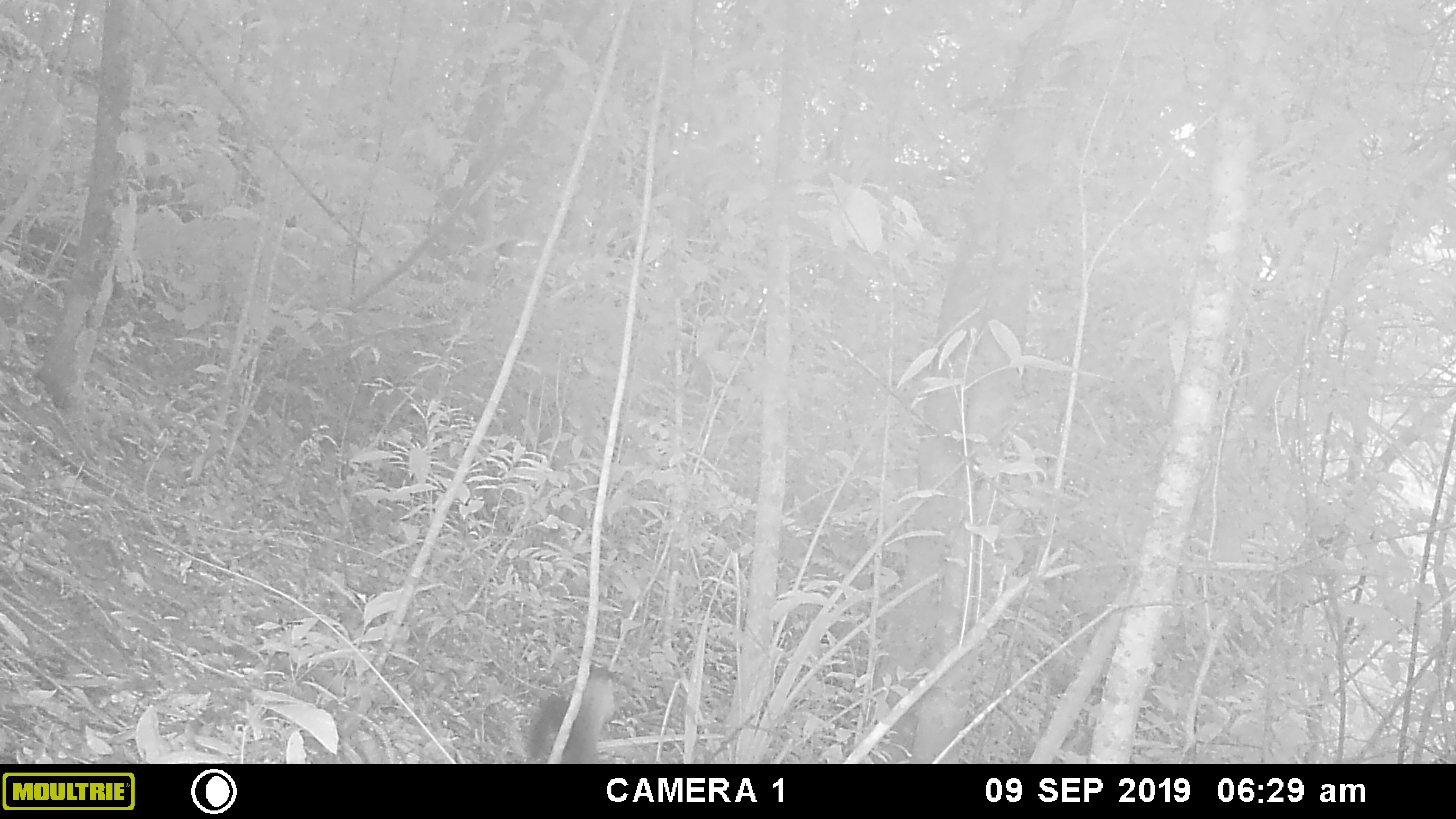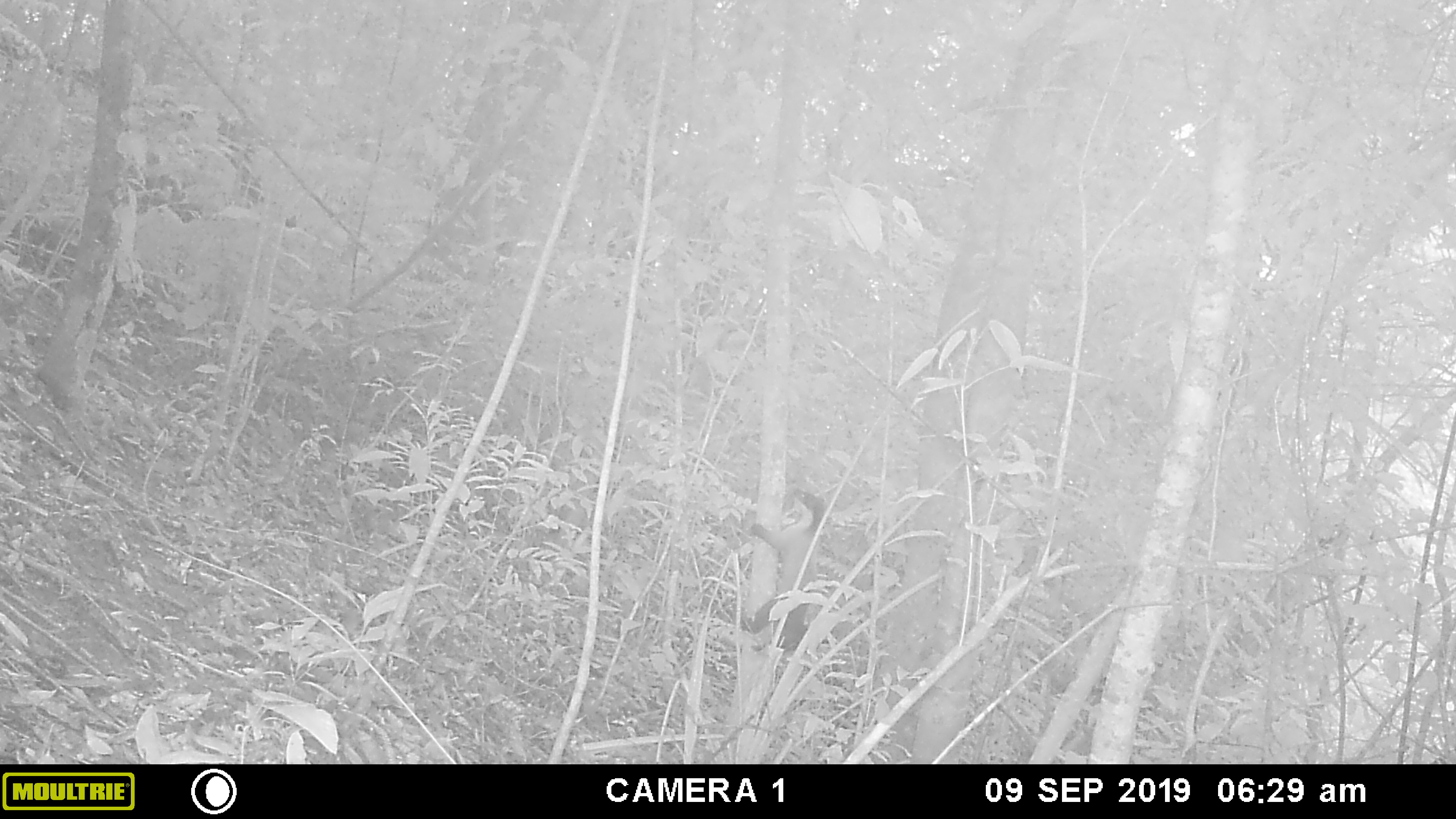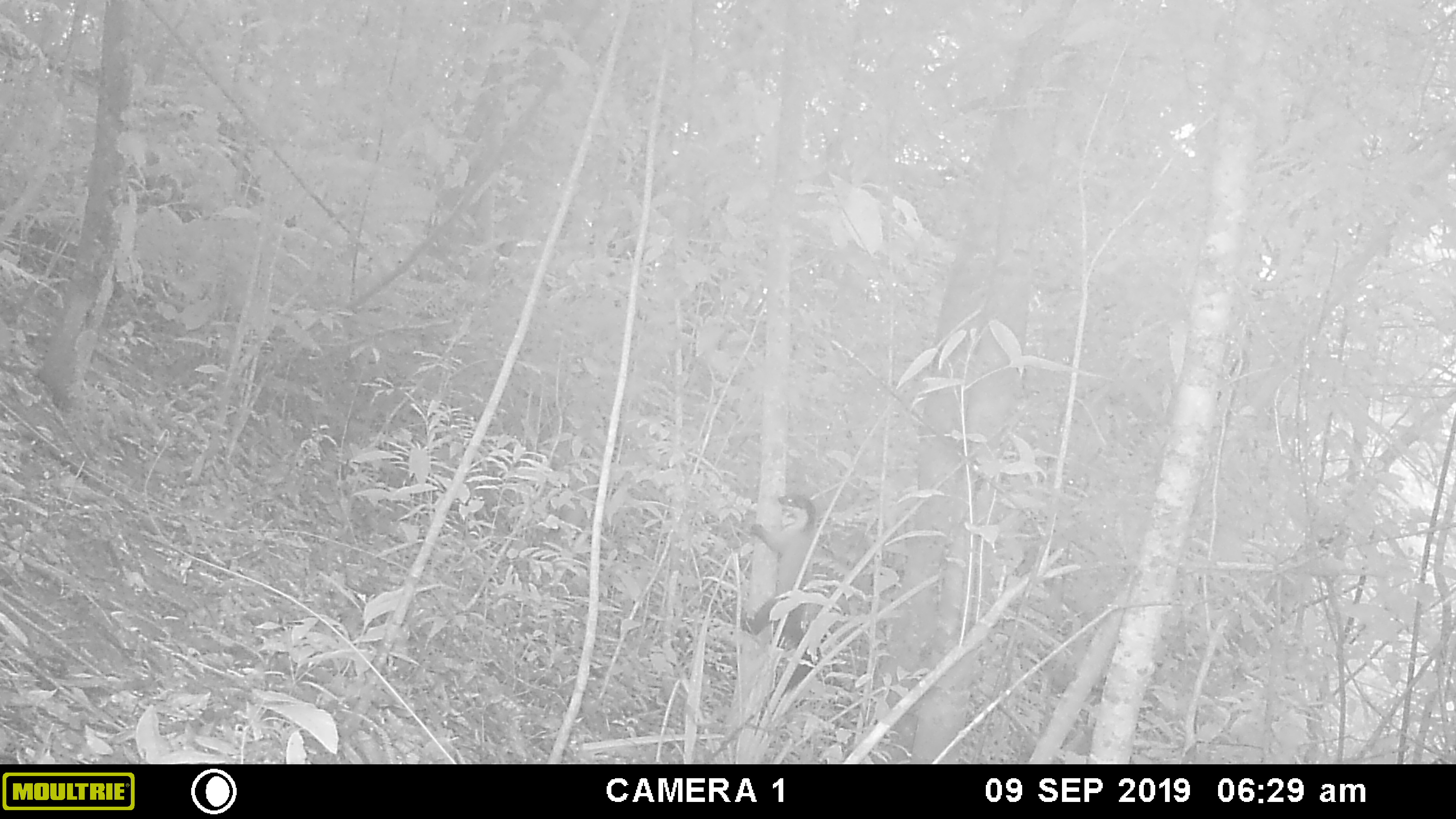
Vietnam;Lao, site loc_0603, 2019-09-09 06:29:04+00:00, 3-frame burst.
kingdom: Animalia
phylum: Chordata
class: Mammalia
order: Carnivora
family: Mustelidae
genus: Martes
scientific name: Martes flavigula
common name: yellow-throated marten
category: yellow throated marten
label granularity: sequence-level